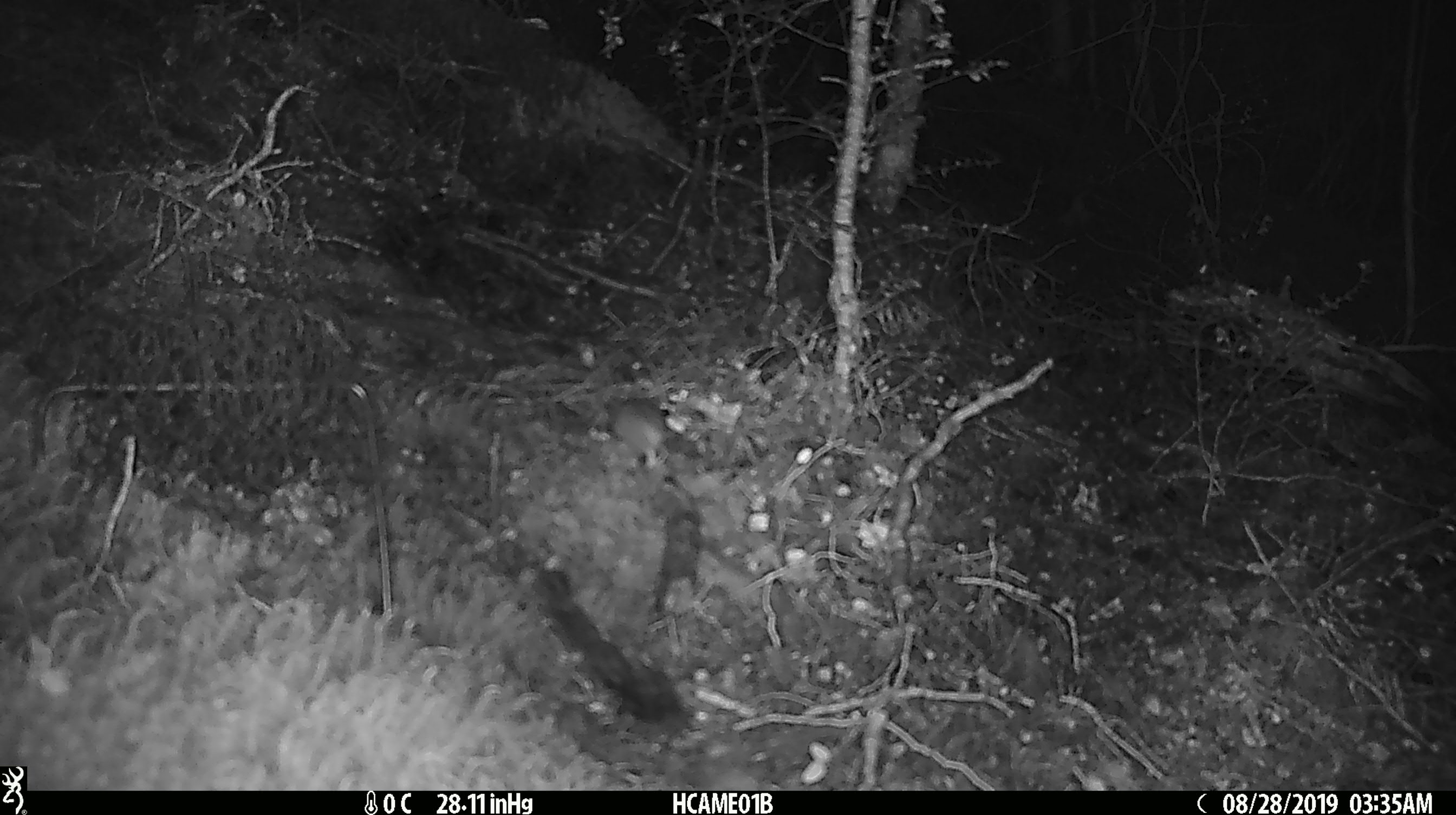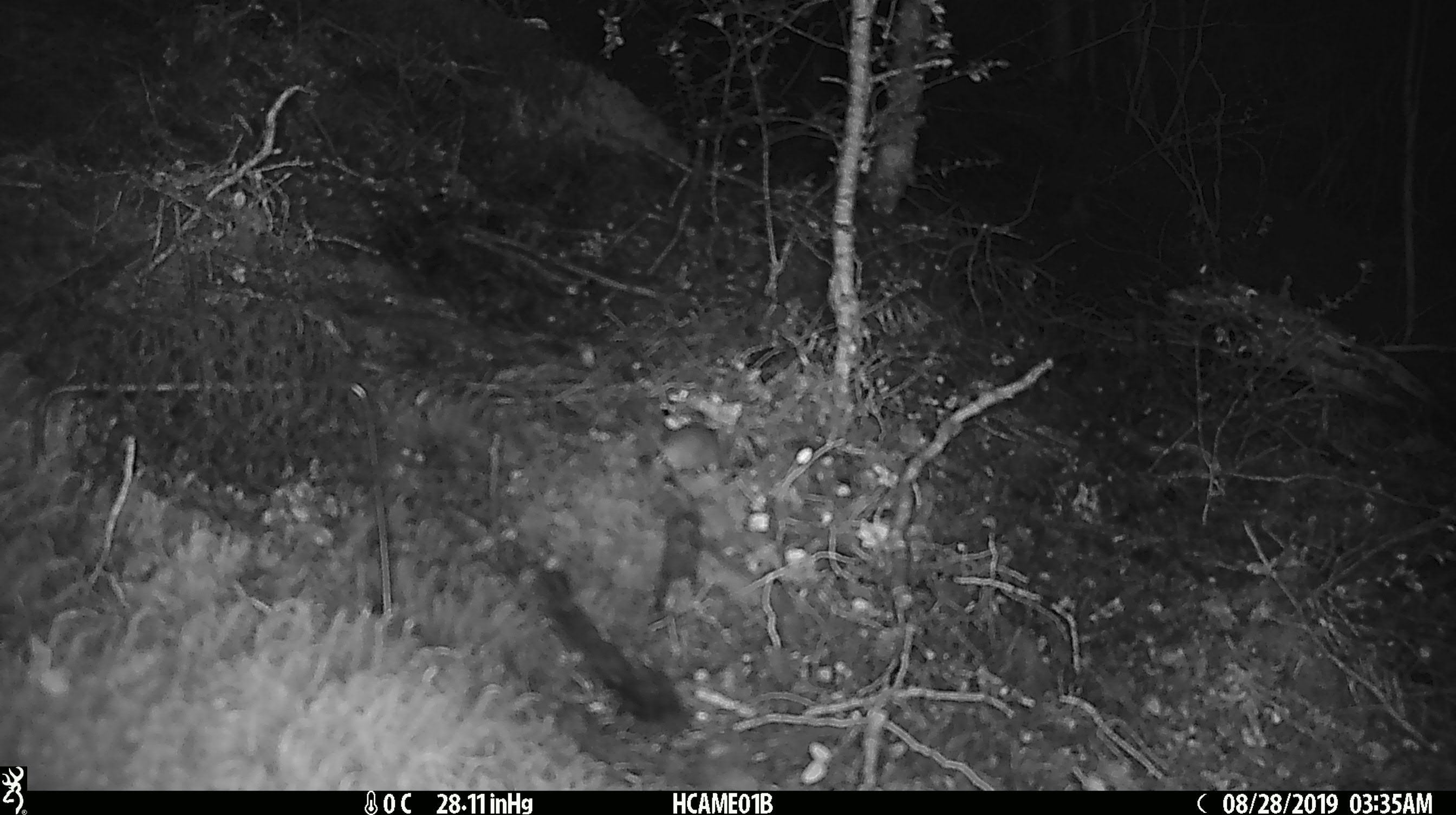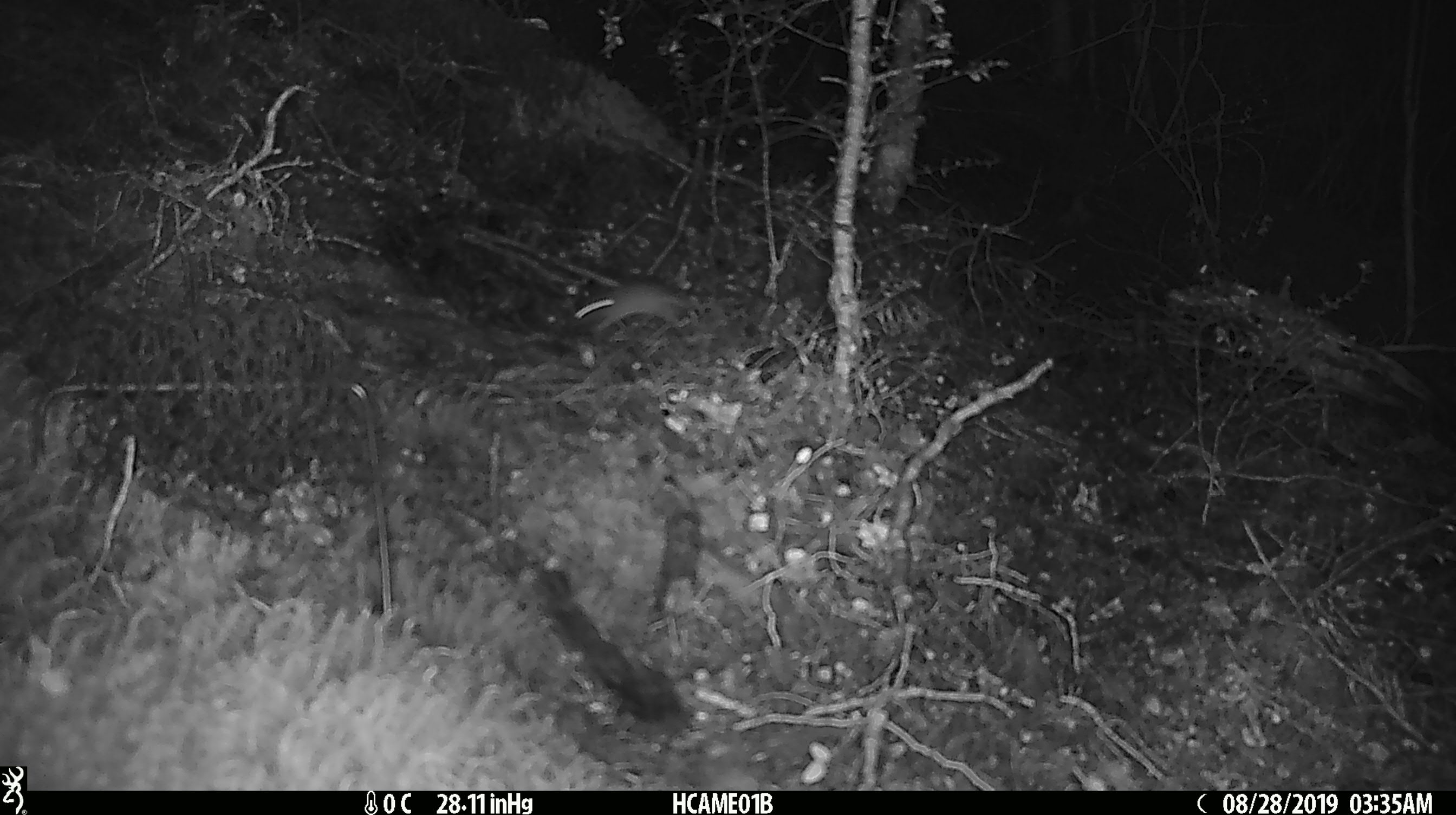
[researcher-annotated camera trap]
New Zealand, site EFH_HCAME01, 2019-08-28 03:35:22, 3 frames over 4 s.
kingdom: Animalia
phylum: Chordata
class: Mammalia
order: Rodentia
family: Muridae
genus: Mus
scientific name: Mus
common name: mouse